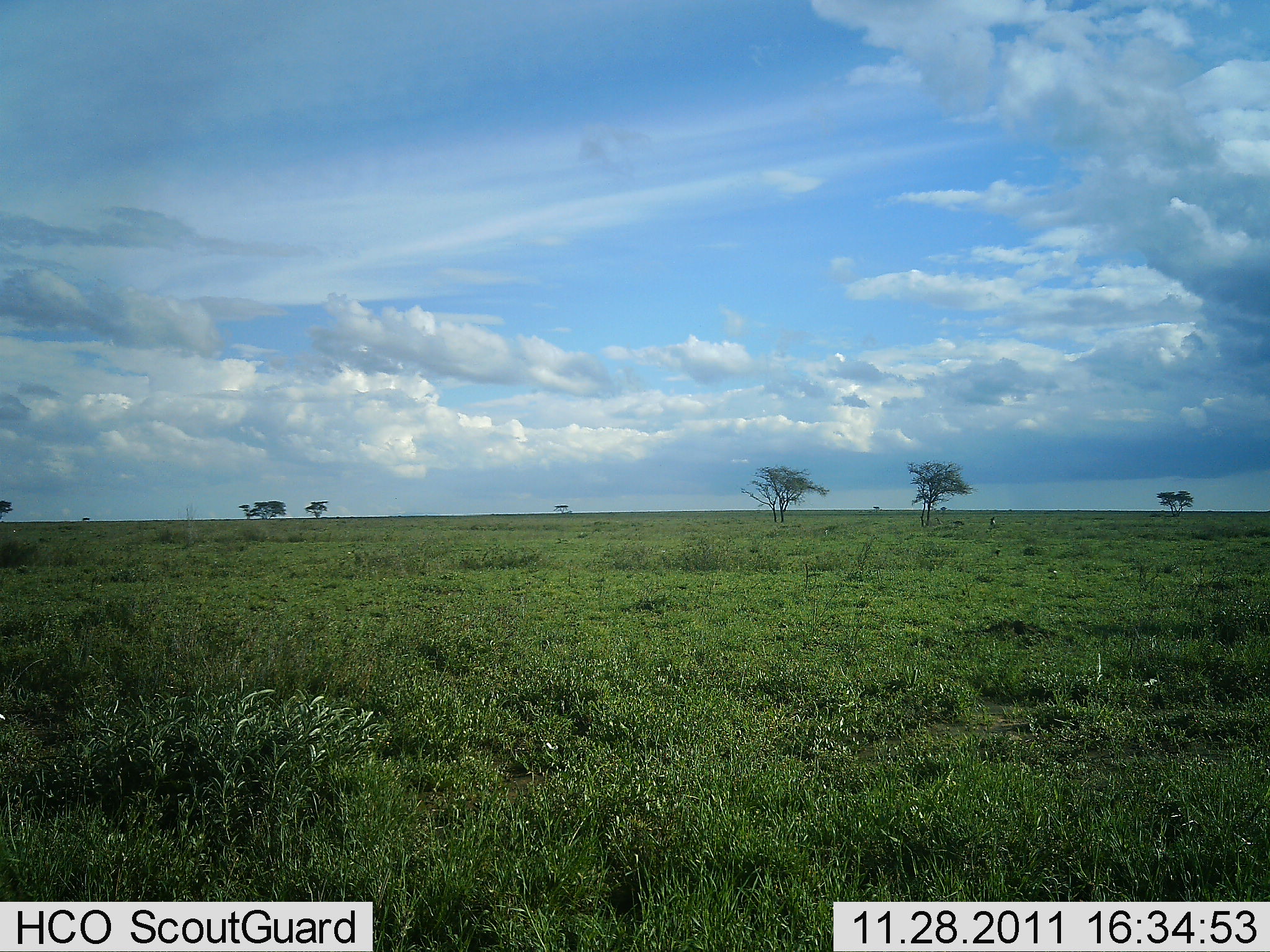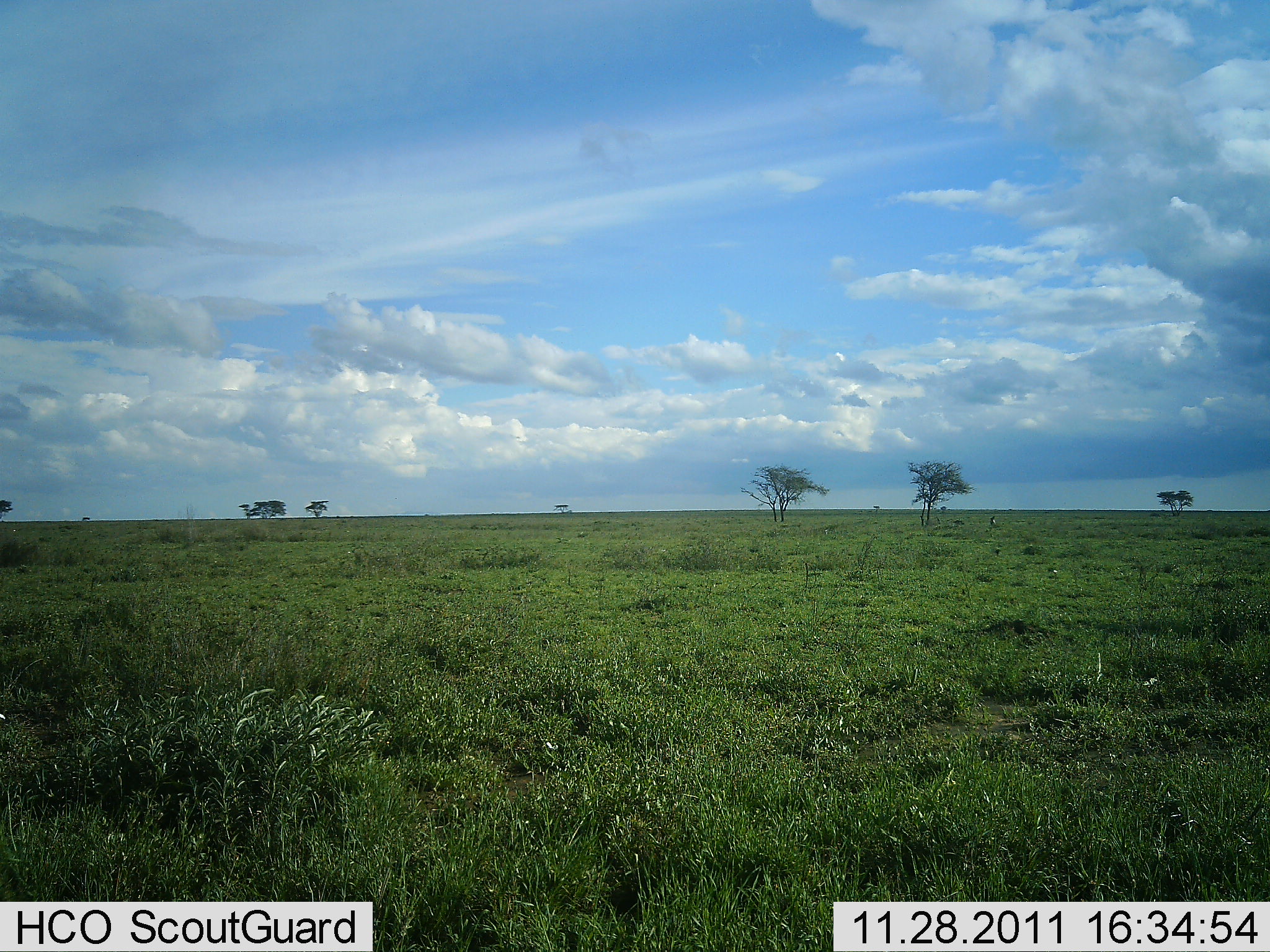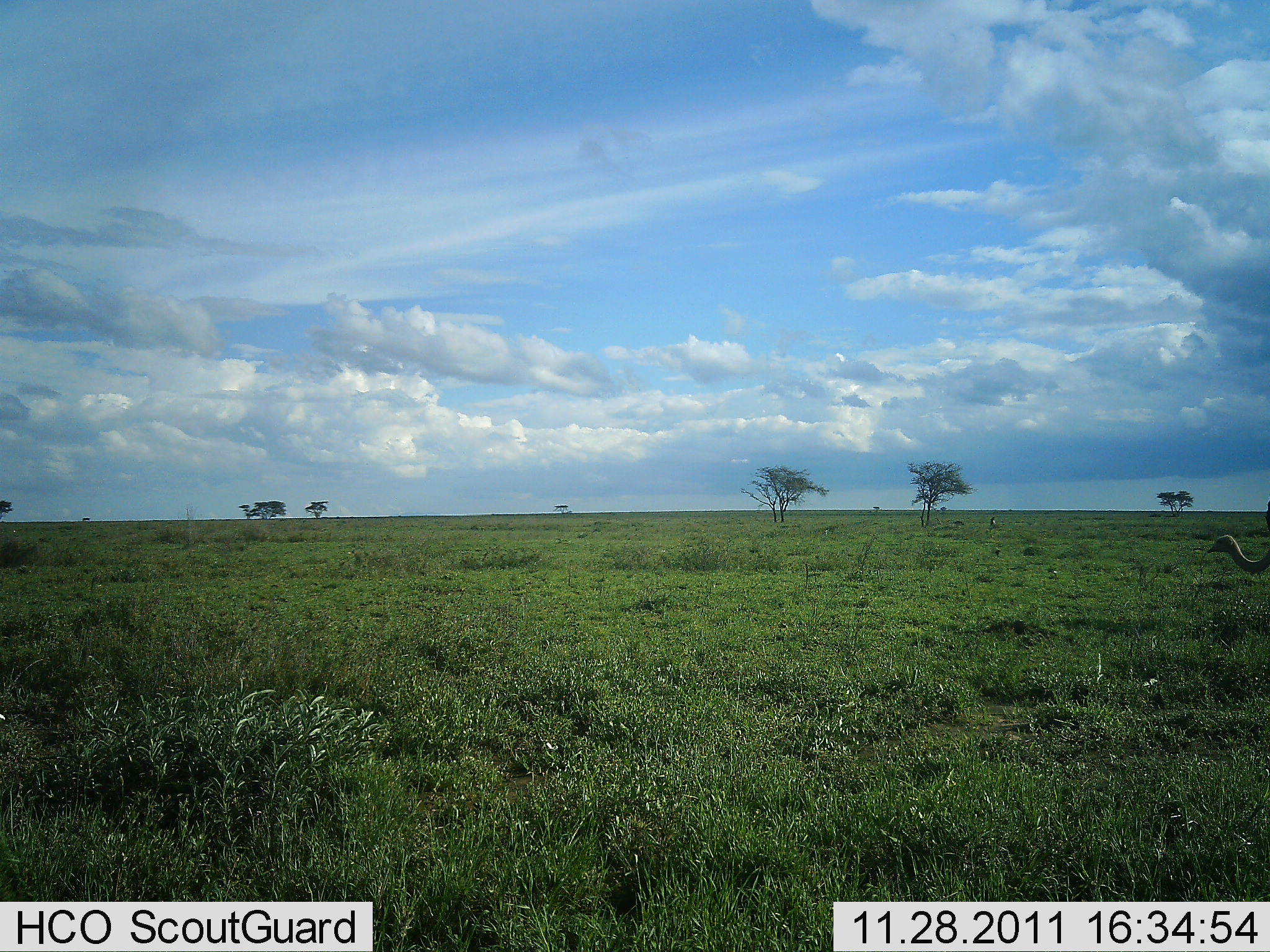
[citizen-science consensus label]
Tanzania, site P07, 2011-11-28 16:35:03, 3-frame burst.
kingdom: Animalia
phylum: Chordata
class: Aves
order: Struthioniformes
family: Struthionidae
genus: Struthio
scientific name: Struthio camelus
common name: ostrich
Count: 1.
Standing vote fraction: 15%.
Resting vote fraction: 0%.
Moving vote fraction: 77%.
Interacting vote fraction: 0%.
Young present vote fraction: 0%.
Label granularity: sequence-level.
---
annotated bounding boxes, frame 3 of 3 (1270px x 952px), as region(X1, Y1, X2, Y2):
animal: region(1208, 495, 1270, 576)